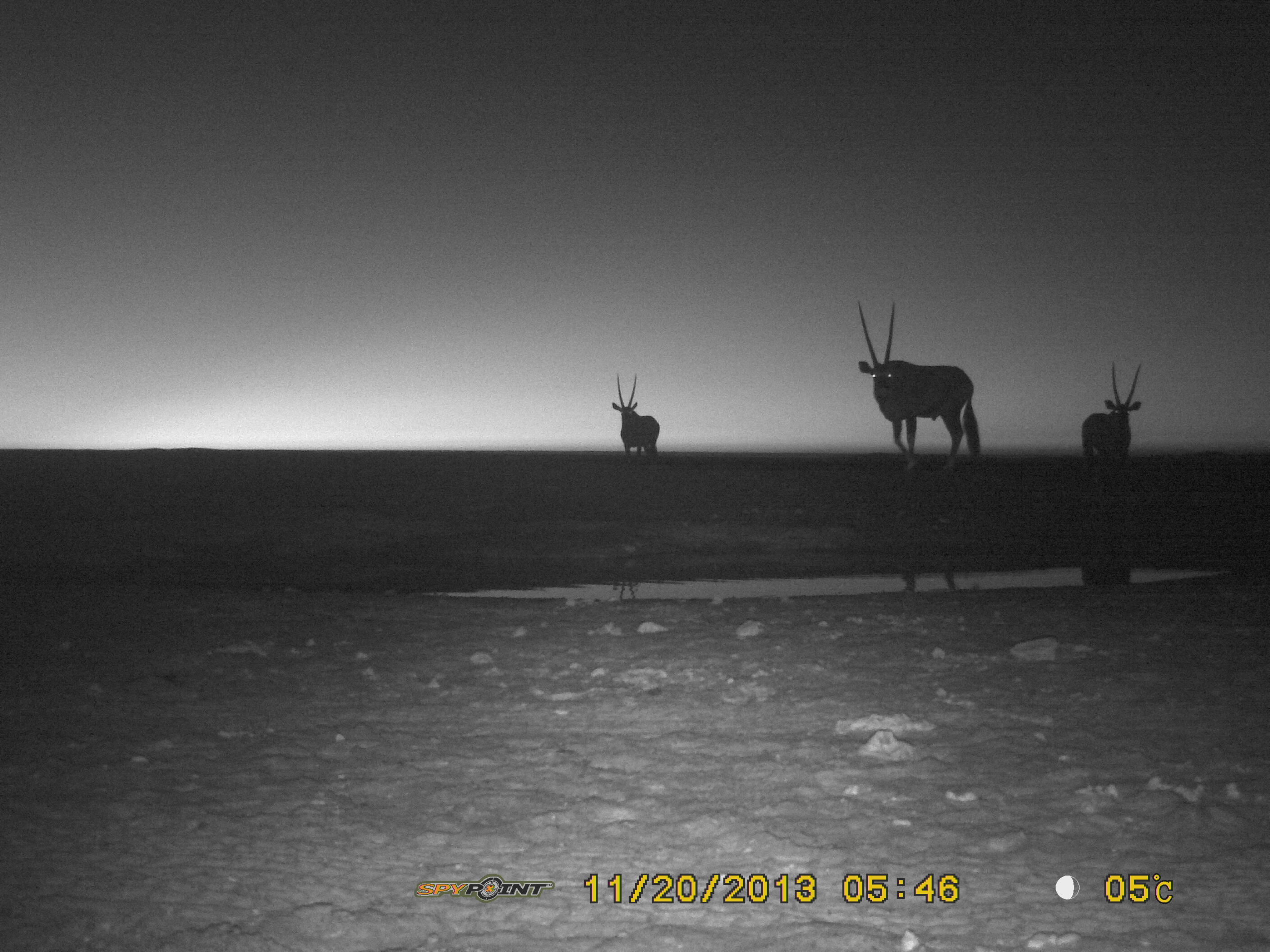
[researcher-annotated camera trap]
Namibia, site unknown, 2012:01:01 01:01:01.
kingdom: Animalia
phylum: Chordata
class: Mammalia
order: Artiodactyla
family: Bovidae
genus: Oryx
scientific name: Oryx gazella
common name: gemsbok